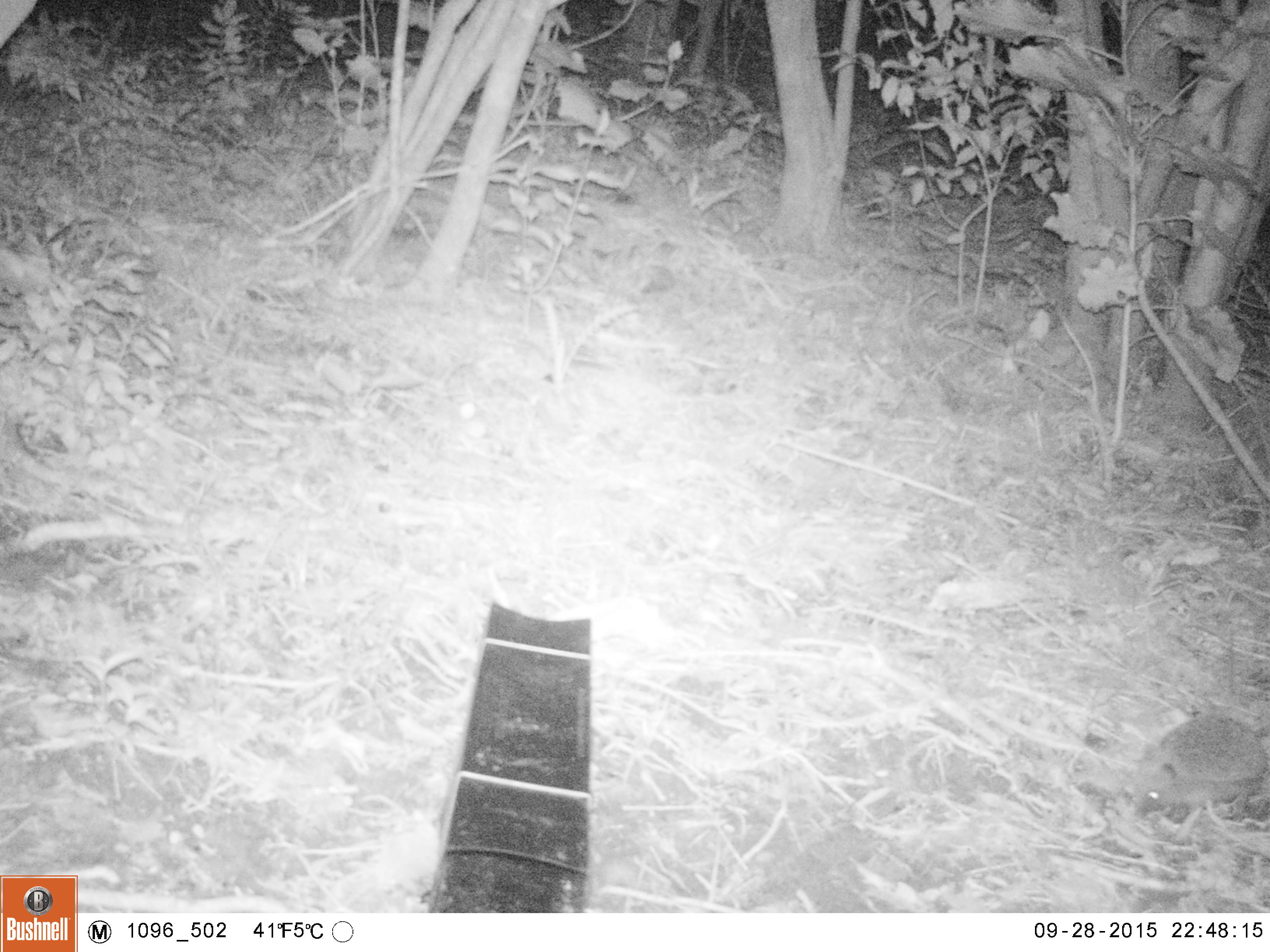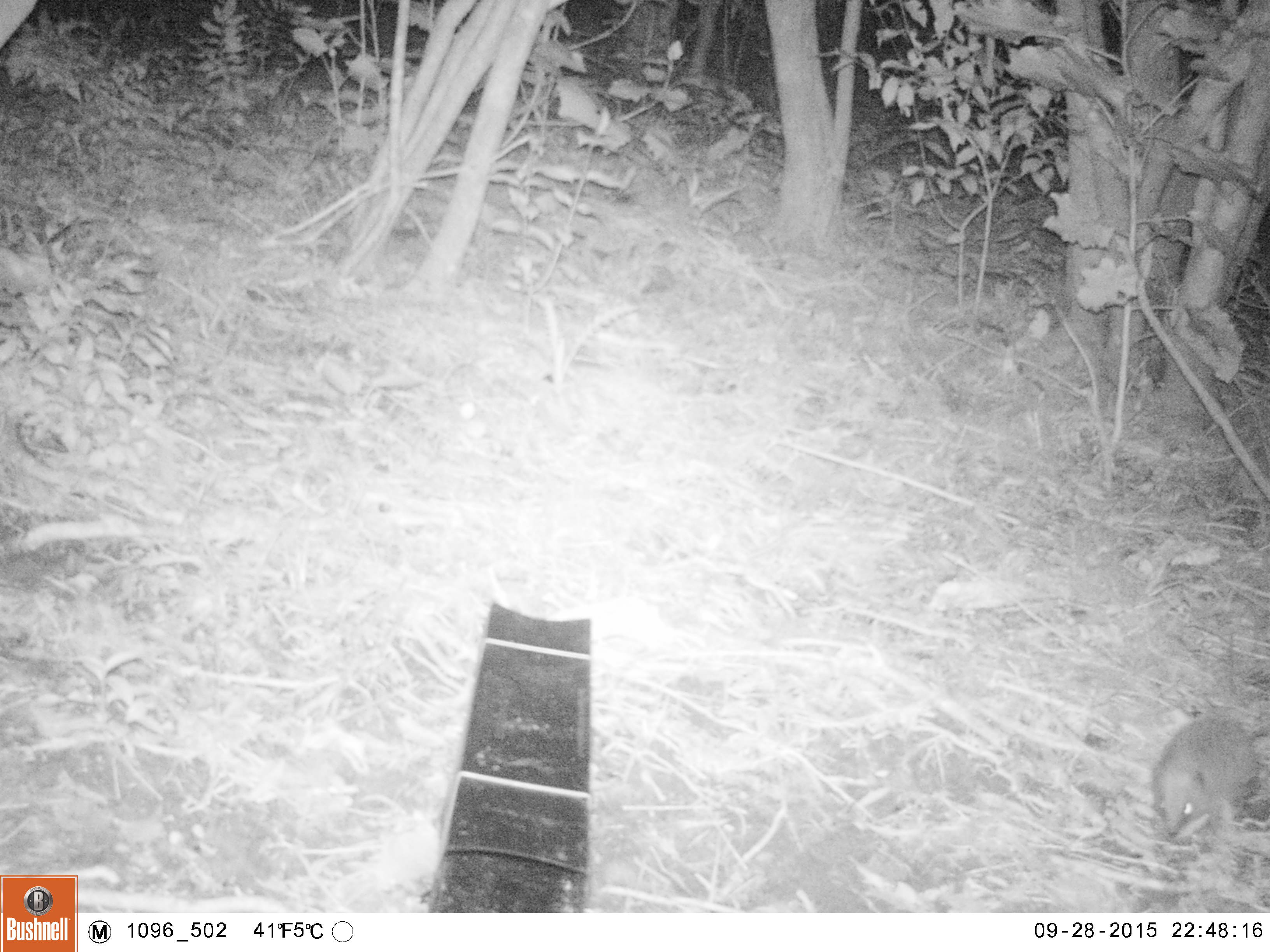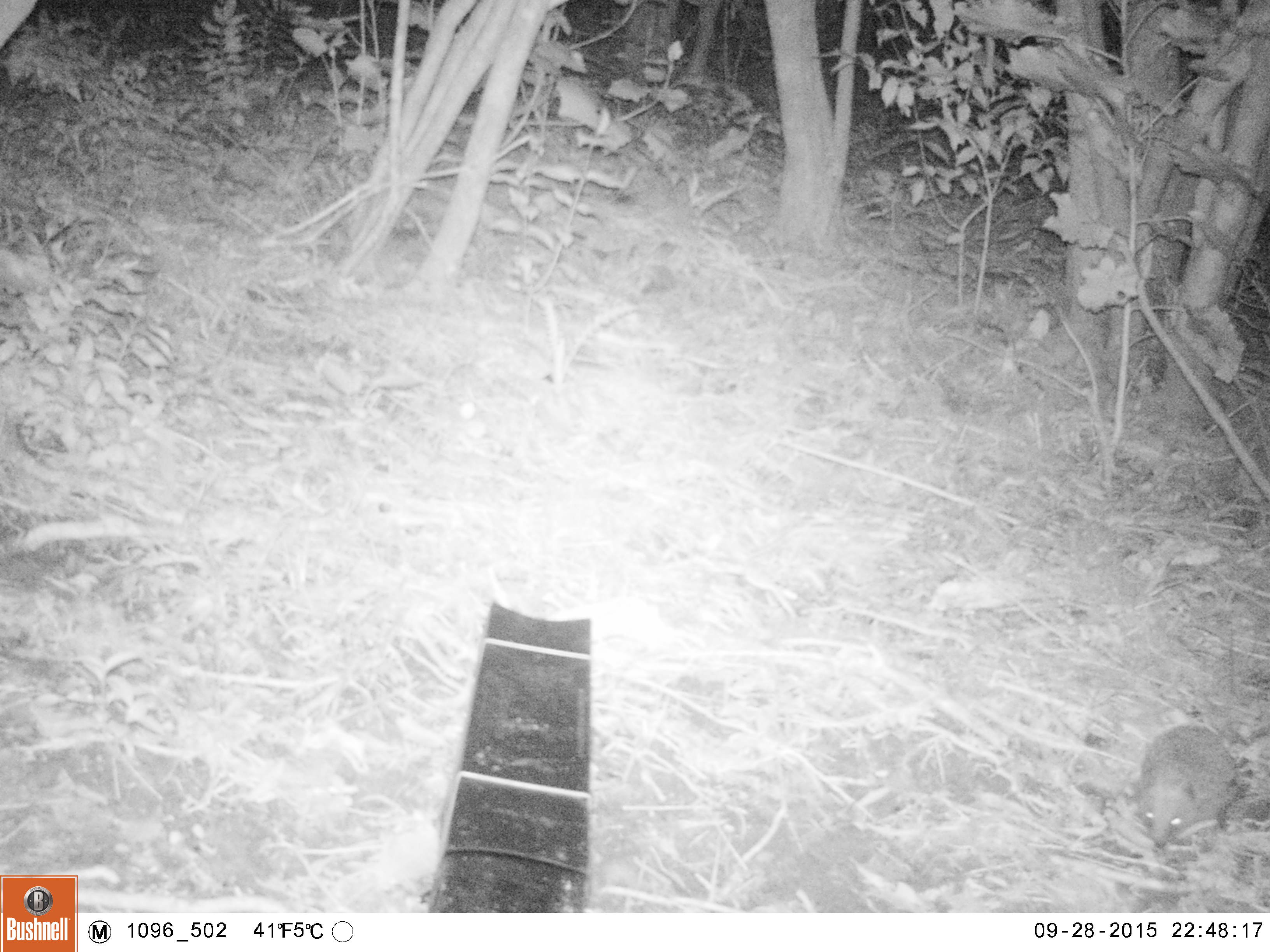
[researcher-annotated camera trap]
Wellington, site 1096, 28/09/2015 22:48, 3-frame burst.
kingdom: Animalia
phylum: Chordata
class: Mammalia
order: Eulipotyphla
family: Erinaceidae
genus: Erinaceus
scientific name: Erinaceus europaeus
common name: hedgehog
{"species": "hedgehog (Erinaceus europaeus)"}